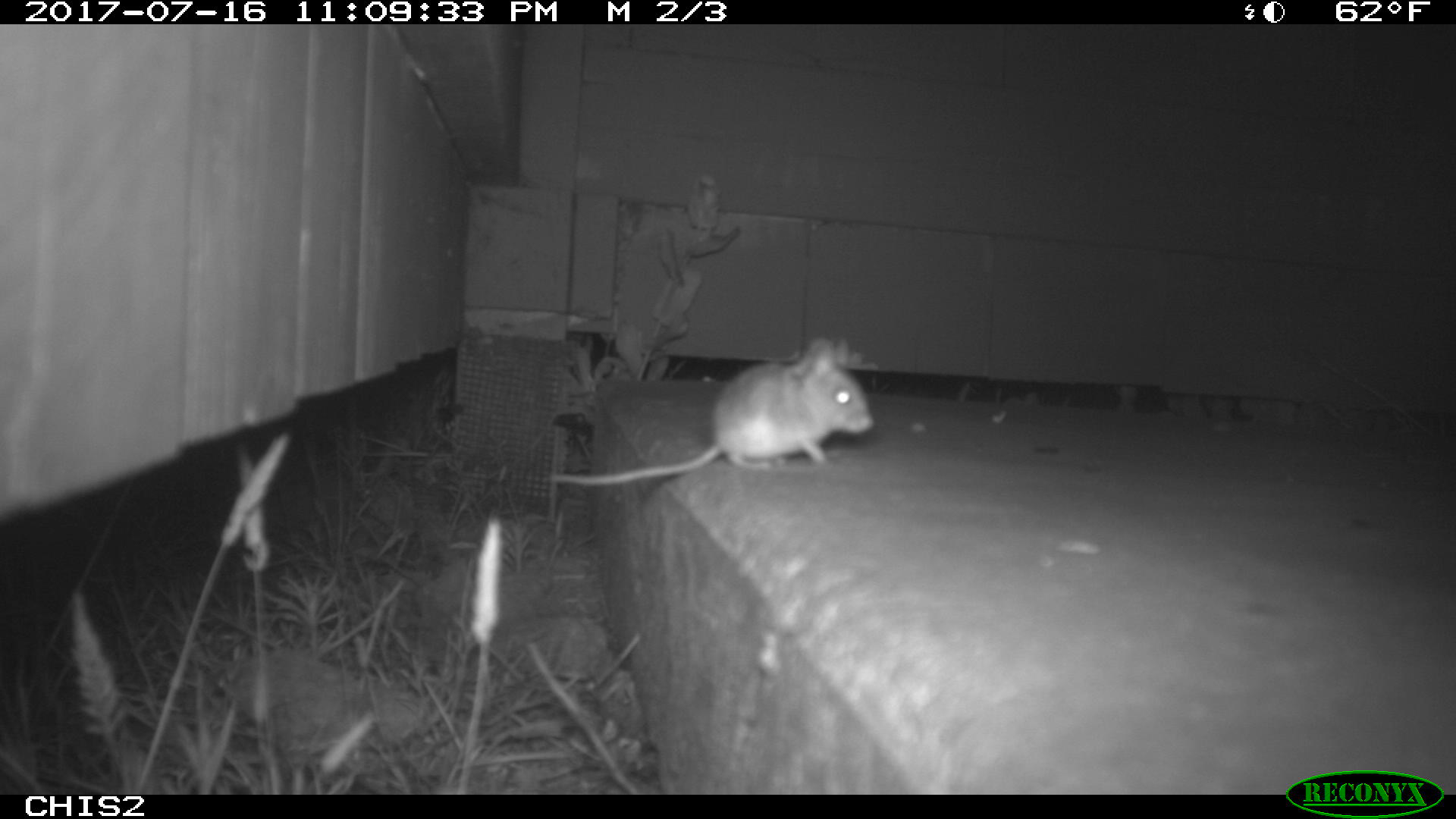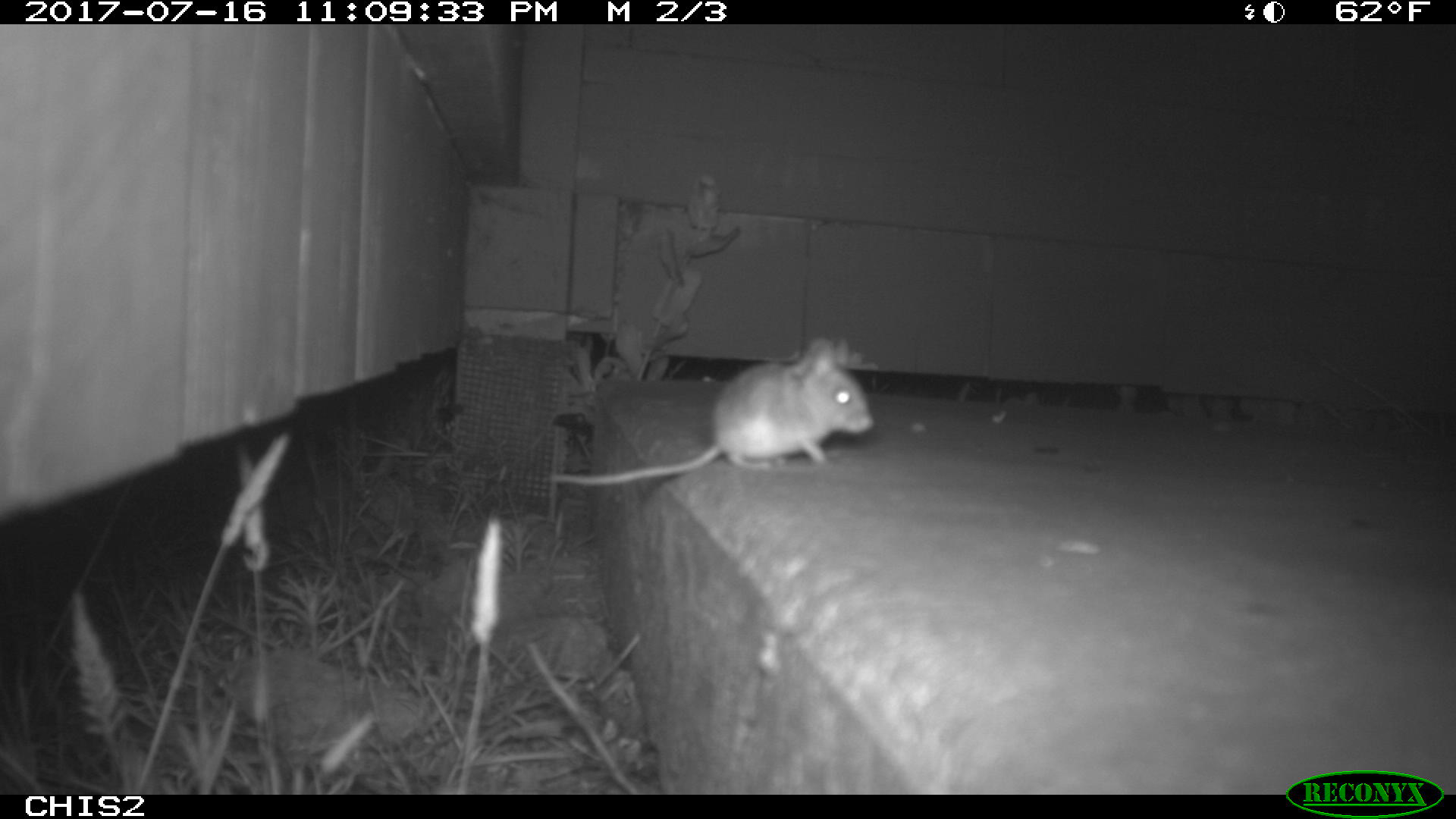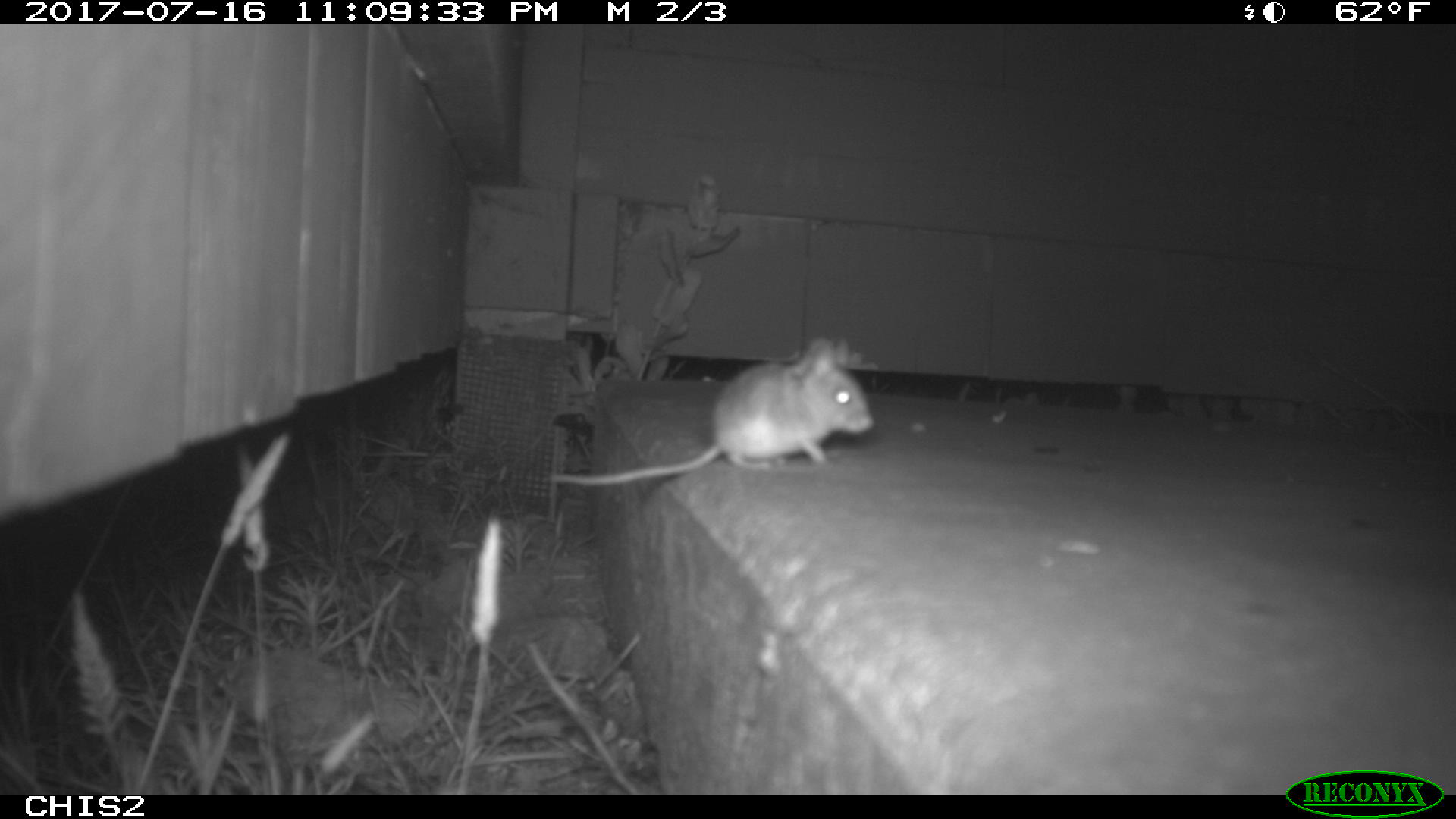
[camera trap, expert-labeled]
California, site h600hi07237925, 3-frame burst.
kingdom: Animalia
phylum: Chordata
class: Mammalia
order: Rodentia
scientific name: Rodentia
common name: rodent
Rodent (Rodentia).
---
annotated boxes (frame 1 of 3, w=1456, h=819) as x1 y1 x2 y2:
rodent: 547 335 874 488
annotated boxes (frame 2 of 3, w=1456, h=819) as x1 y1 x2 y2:
rodent: 549 334 876 484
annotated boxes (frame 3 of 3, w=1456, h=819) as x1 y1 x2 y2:
rodent: 549 337 873 485